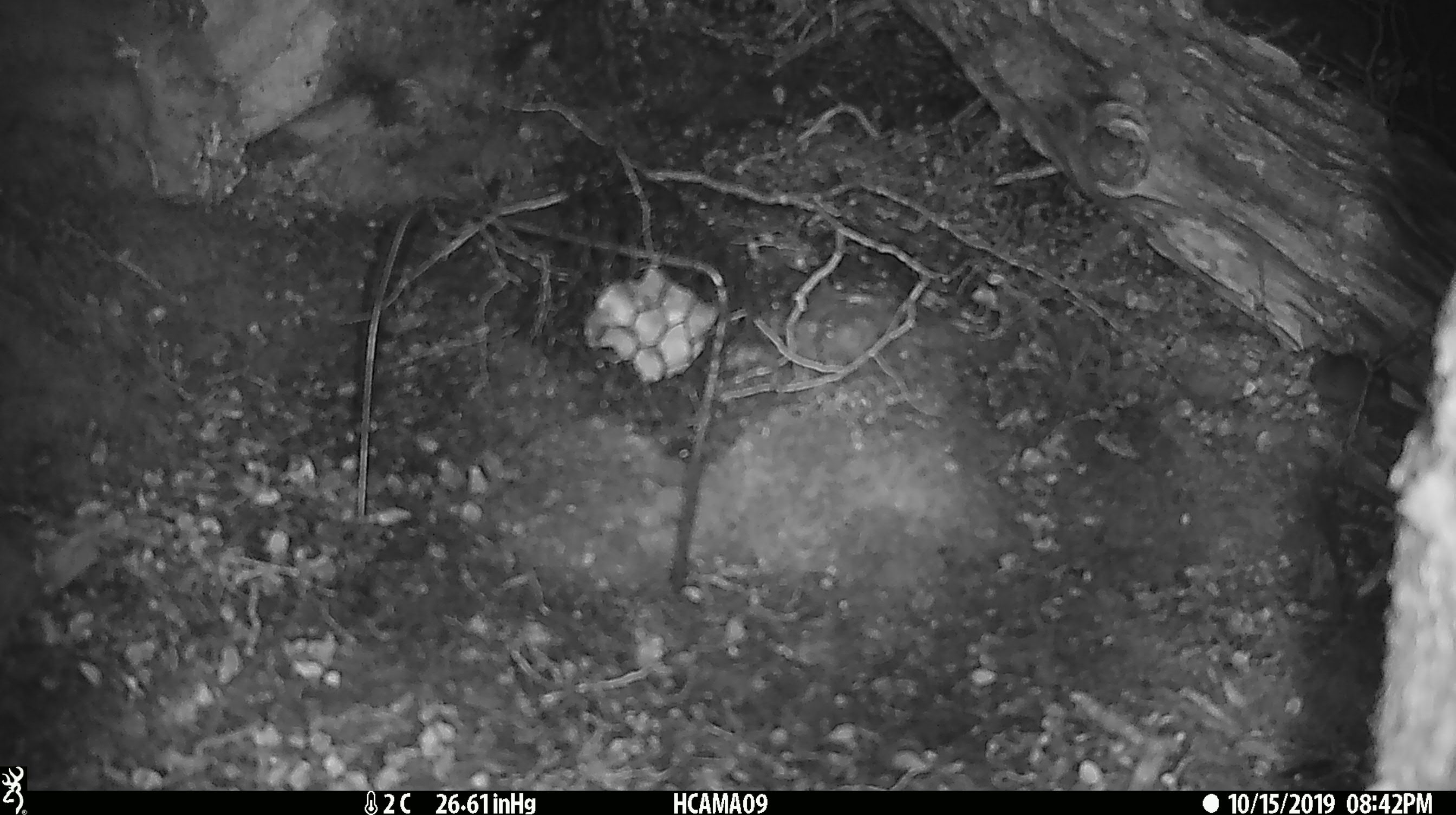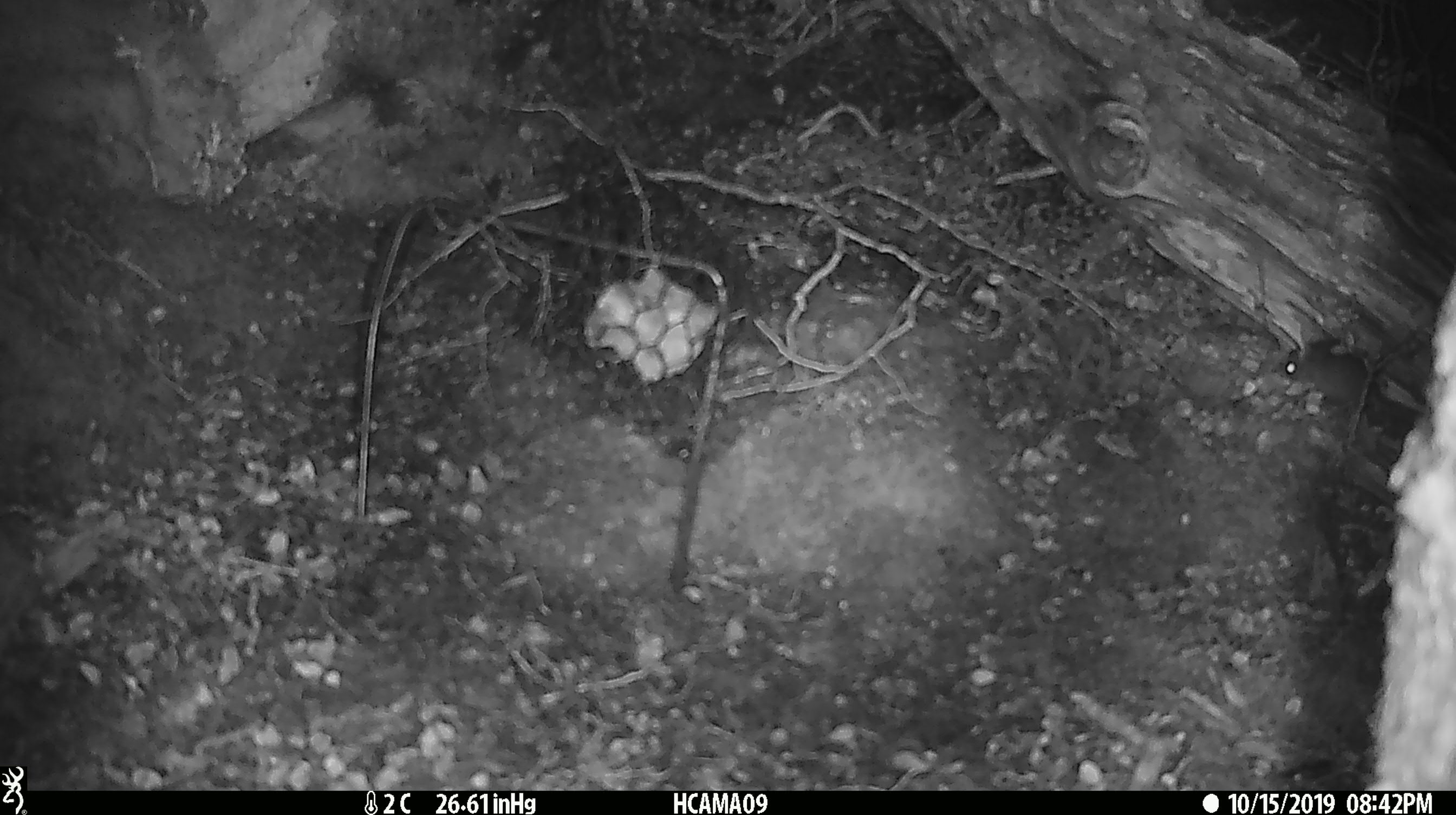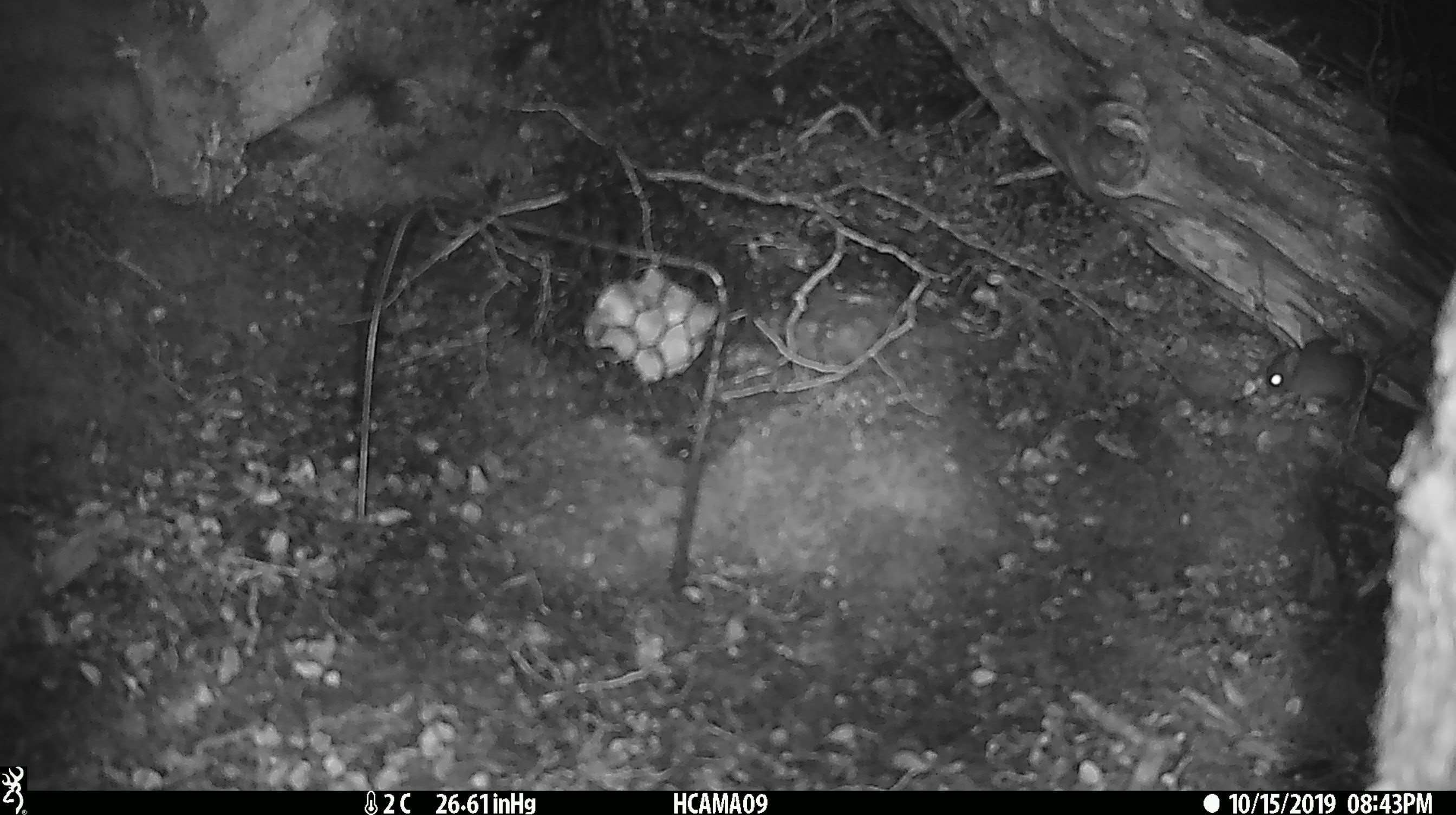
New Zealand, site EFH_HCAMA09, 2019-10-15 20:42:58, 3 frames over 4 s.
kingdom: Animalia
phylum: Chordata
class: Mammalia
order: Rodentia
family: Muridae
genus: Mus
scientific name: Mus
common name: mouse